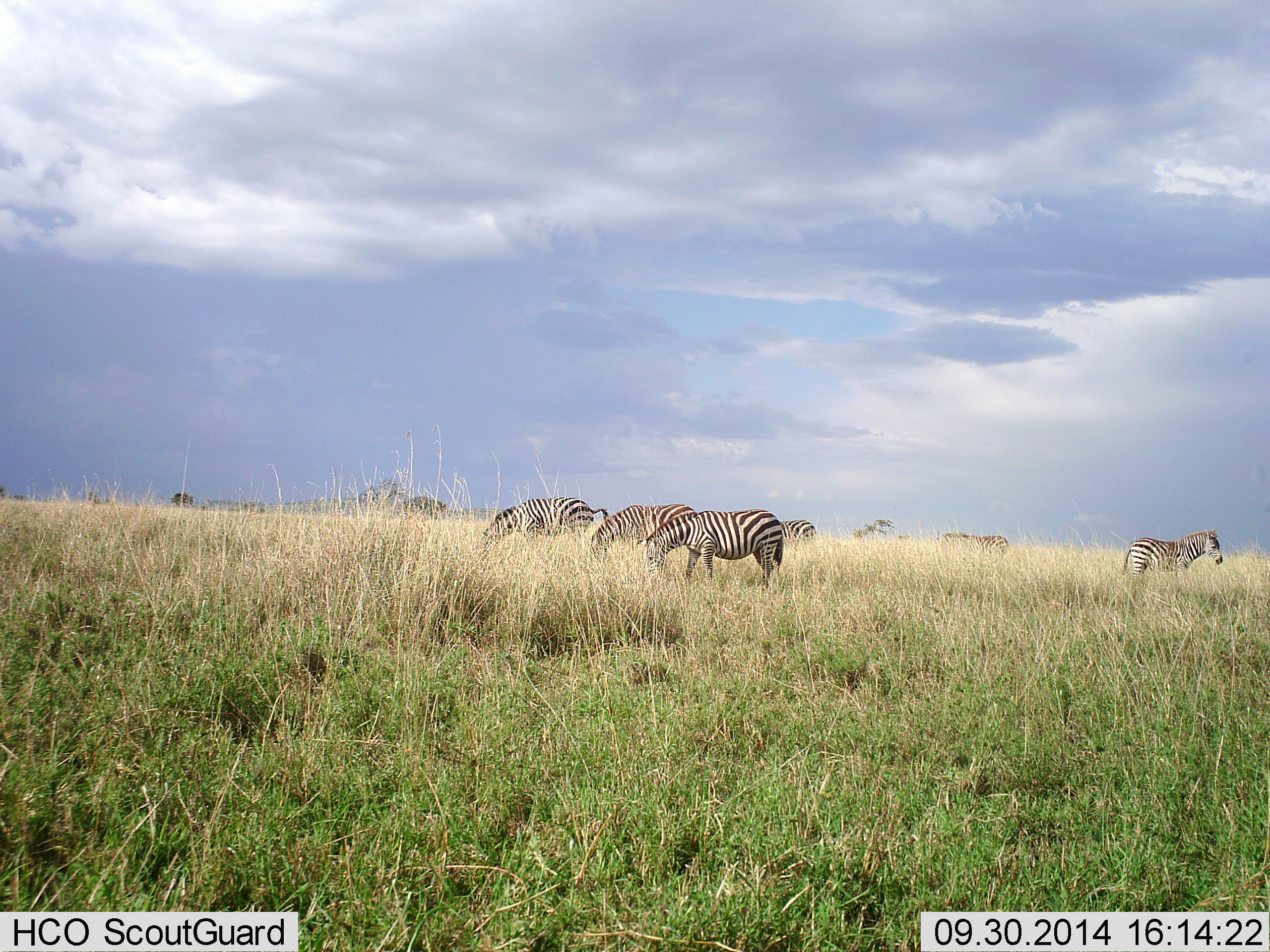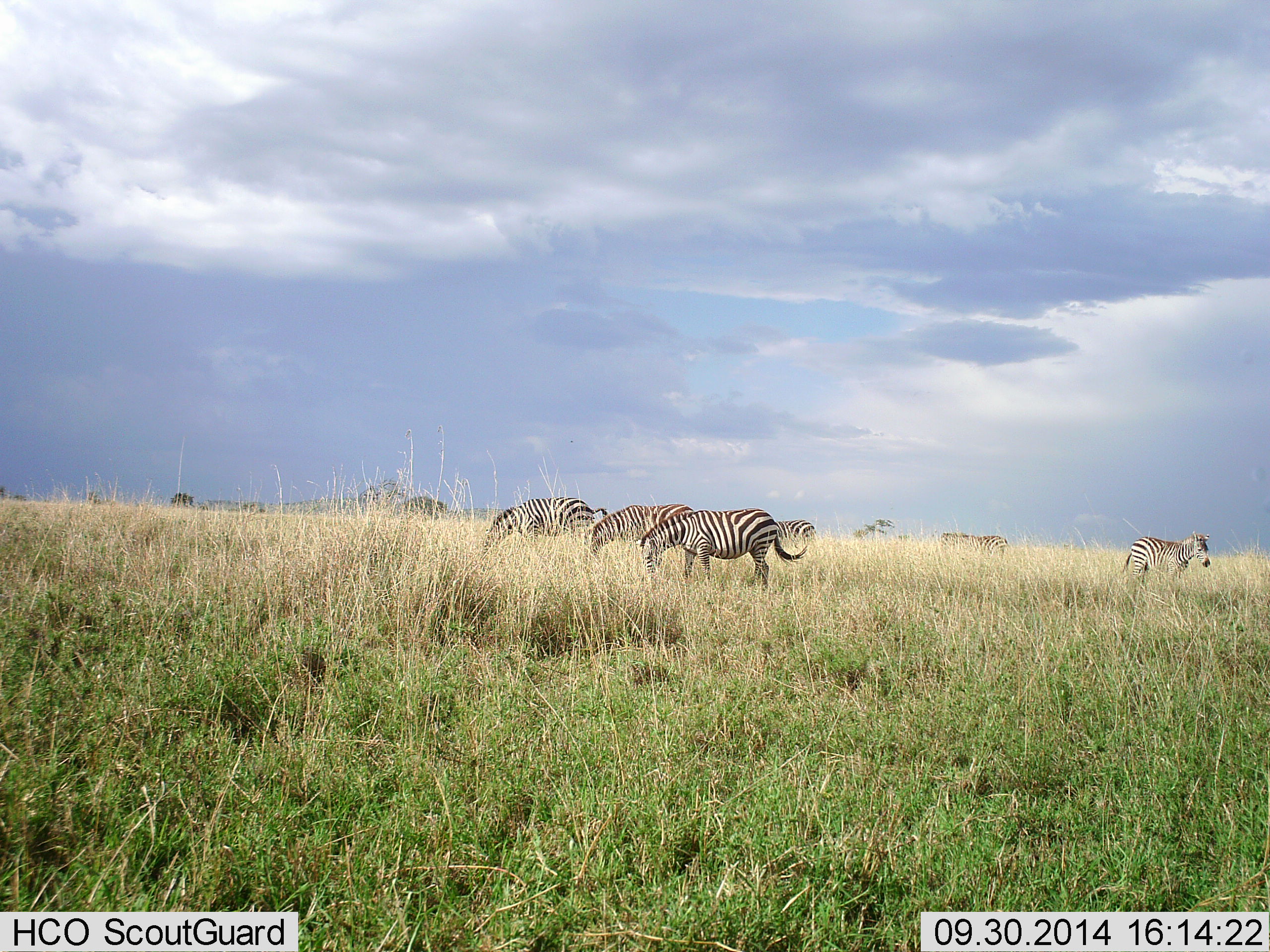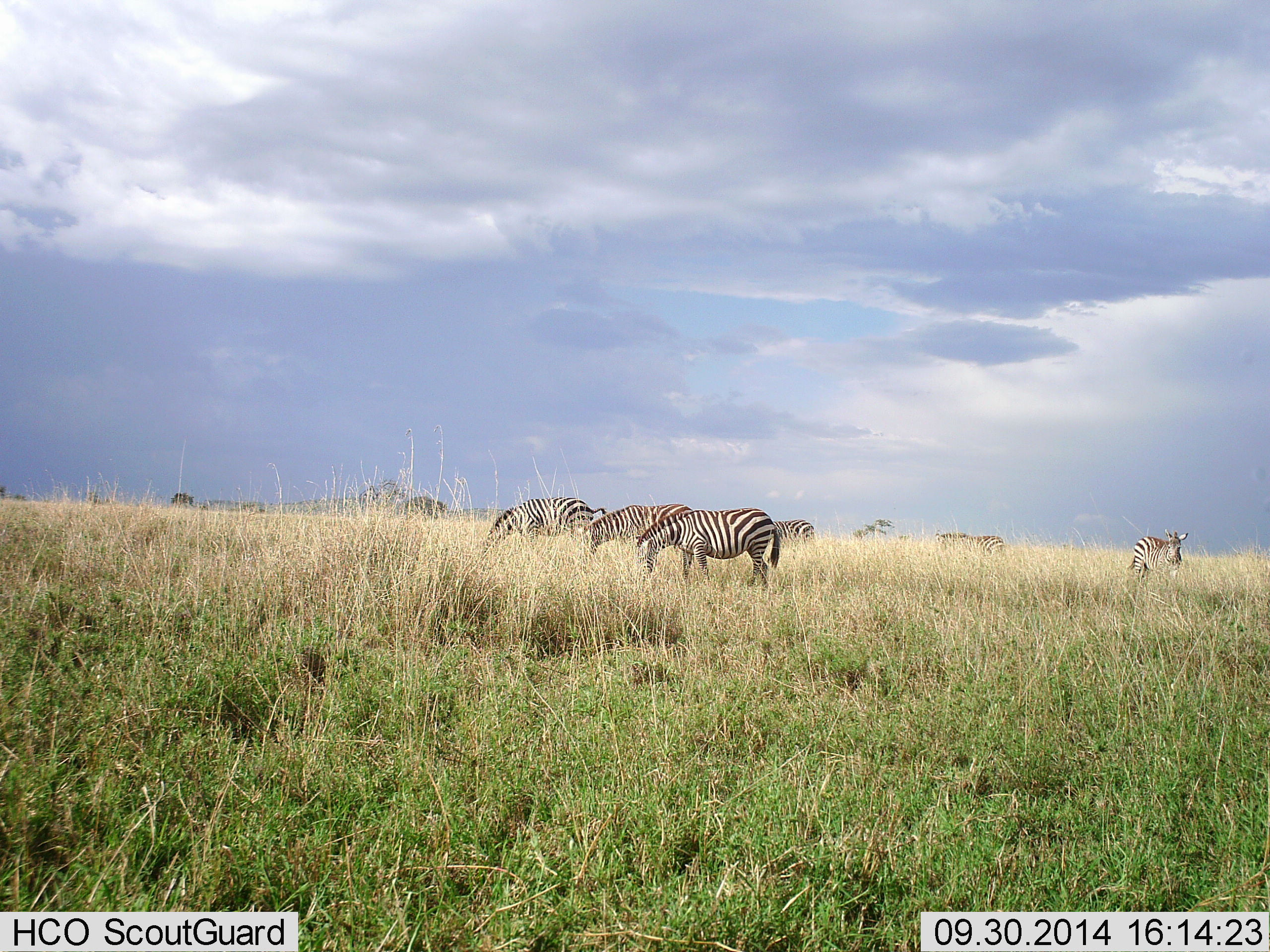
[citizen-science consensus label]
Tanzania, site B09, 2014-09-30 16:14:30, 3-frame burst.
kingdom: Animalia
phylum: Chordata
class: Mammalia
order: Perissodactyla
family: Equidae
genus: Equus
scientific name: Equus quagga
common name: plains zebra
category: zebra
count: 5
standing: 40%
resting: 0%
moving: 40%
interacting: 0%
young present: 0%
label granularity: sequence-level